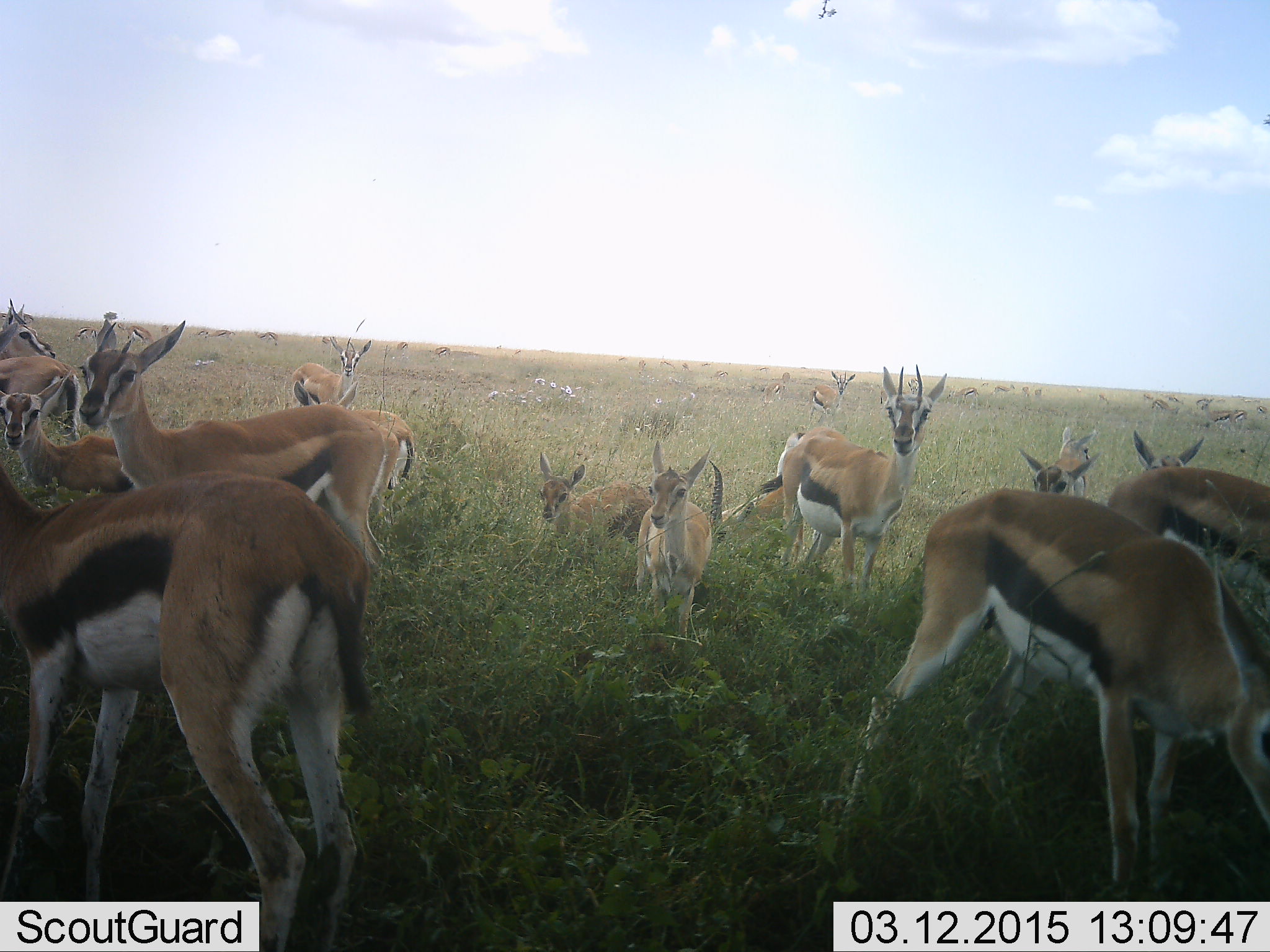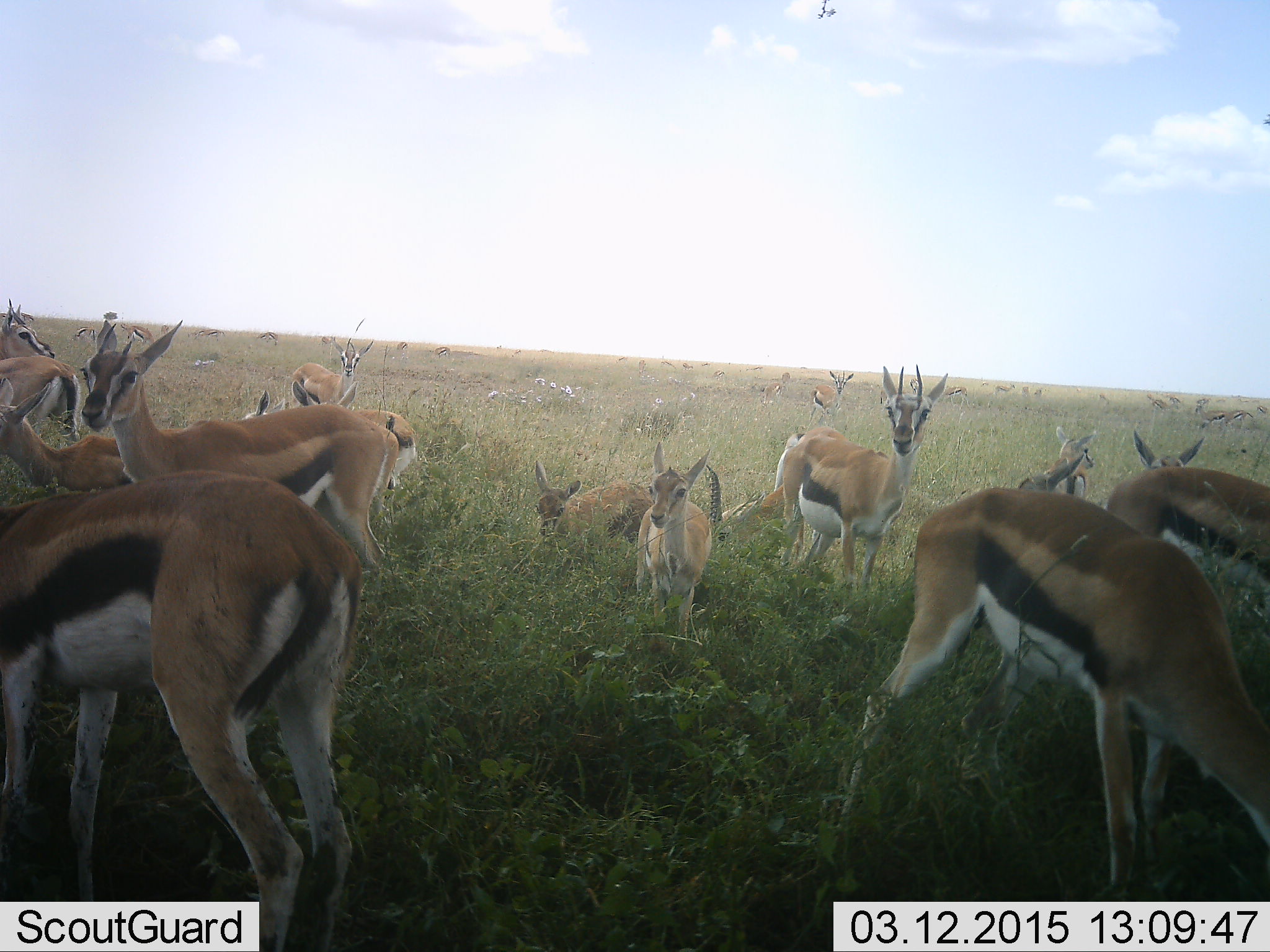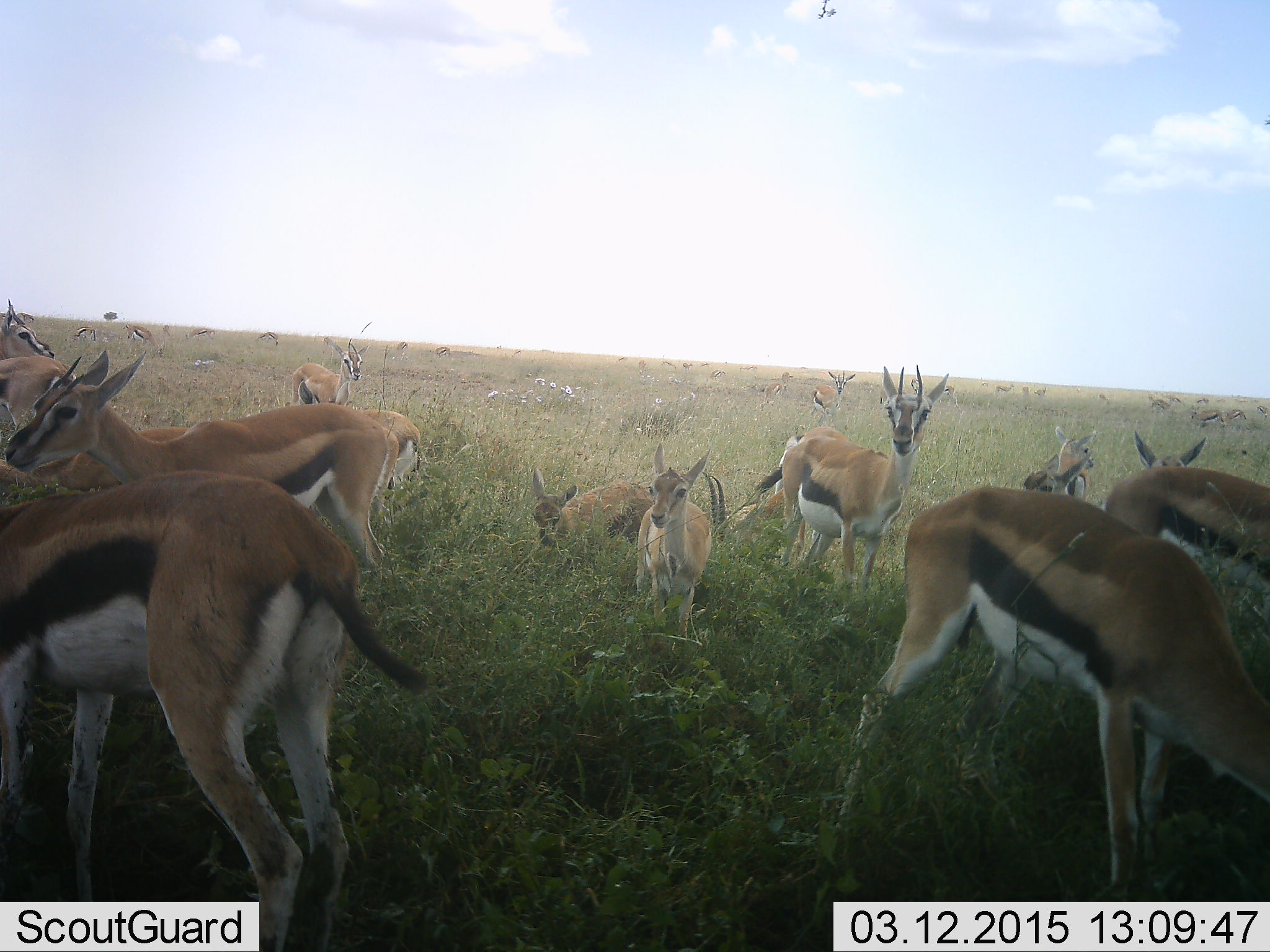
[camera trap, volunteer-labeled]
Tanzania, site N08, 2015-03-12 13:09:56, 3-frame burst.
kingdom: Animalia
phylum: Chordata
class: Mammalia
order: Artiodactyla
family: Bovidae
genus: Eudorcas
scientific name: Eudorcas thomsonii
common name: thomson's gazelle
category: gazellethomsons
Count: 11-50.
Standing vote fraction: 100%.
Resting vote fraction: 0%.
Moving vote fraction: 10%.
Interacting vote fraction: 0%.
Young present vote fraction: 60%.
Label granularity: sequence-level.